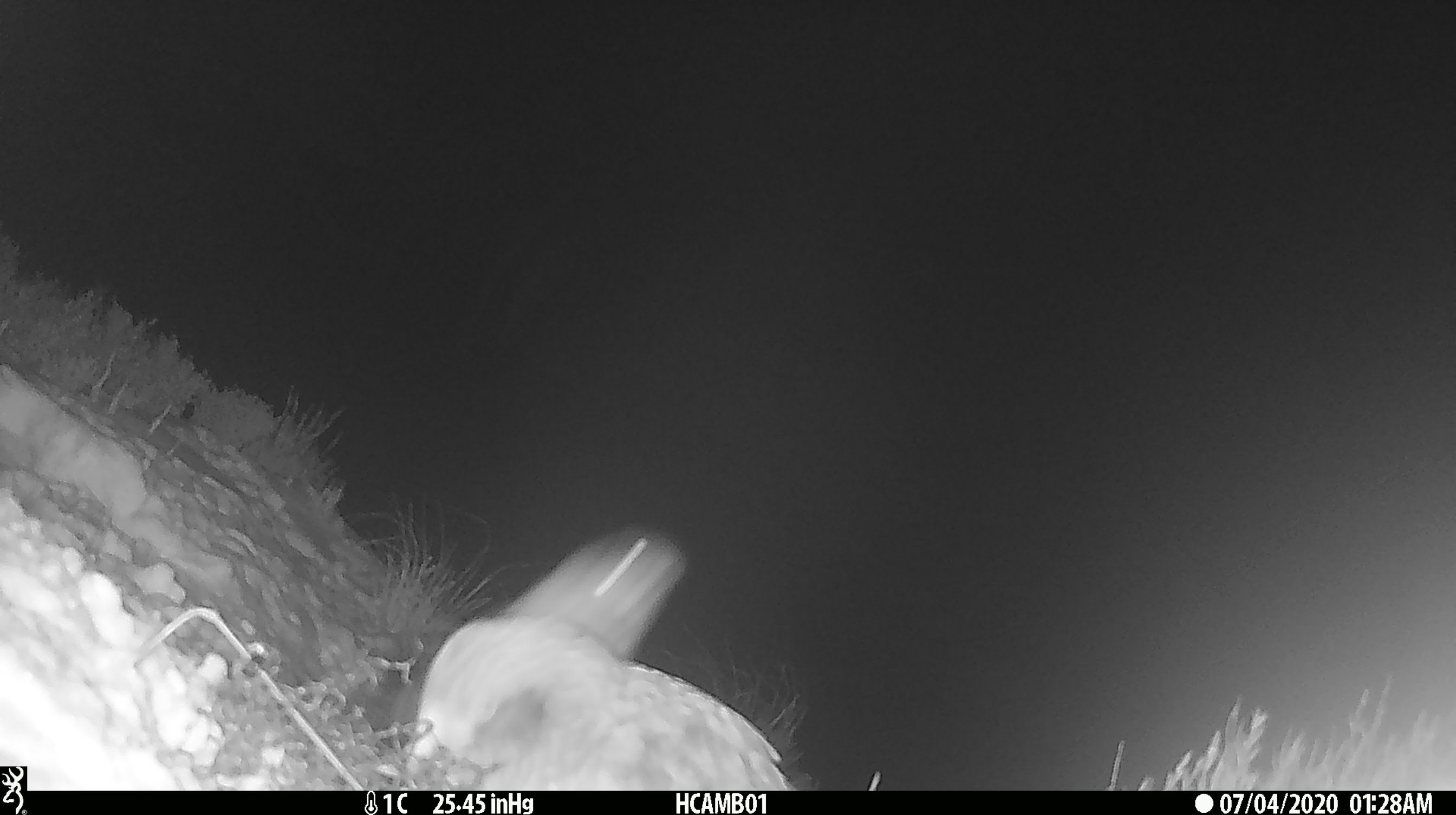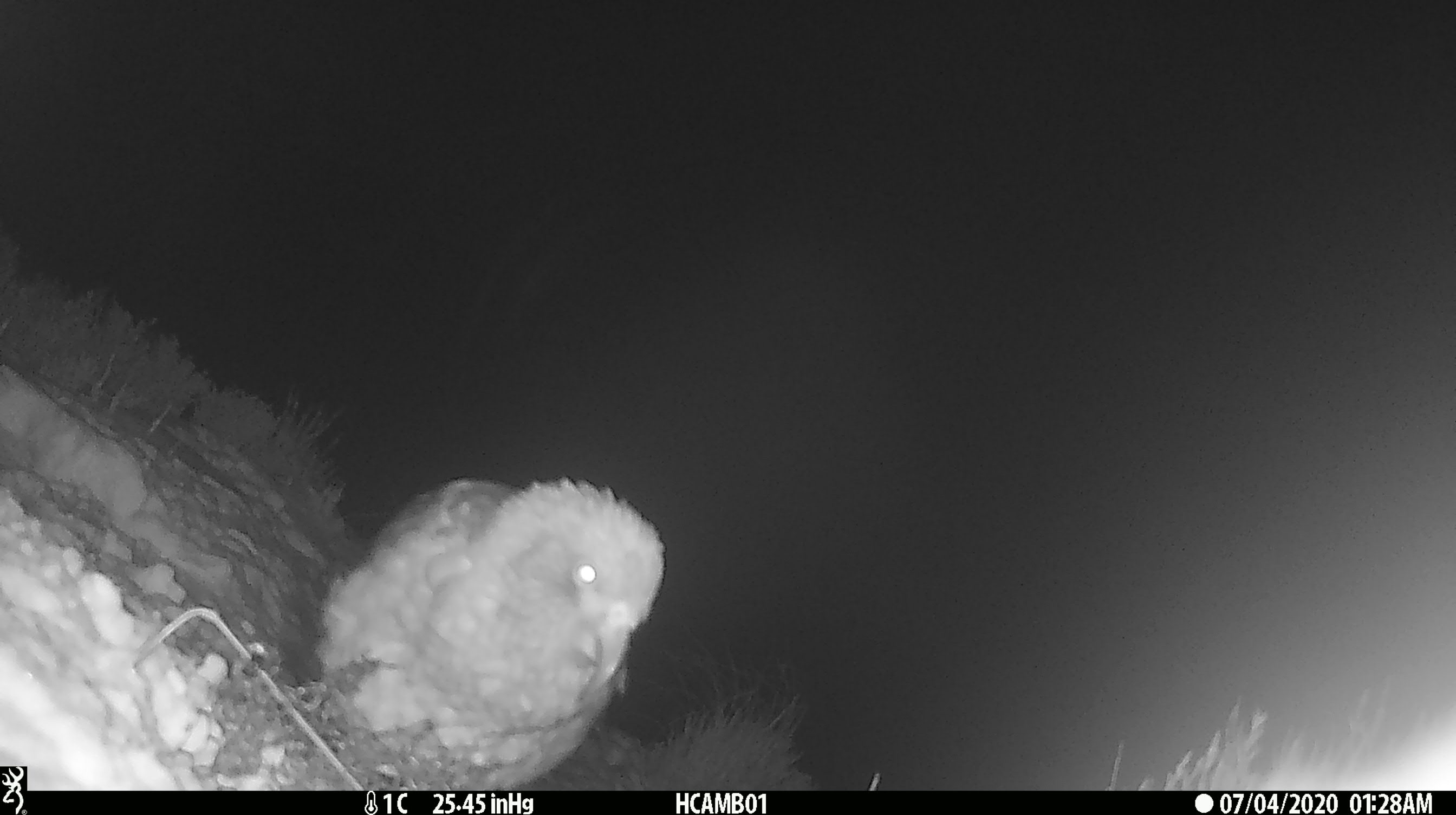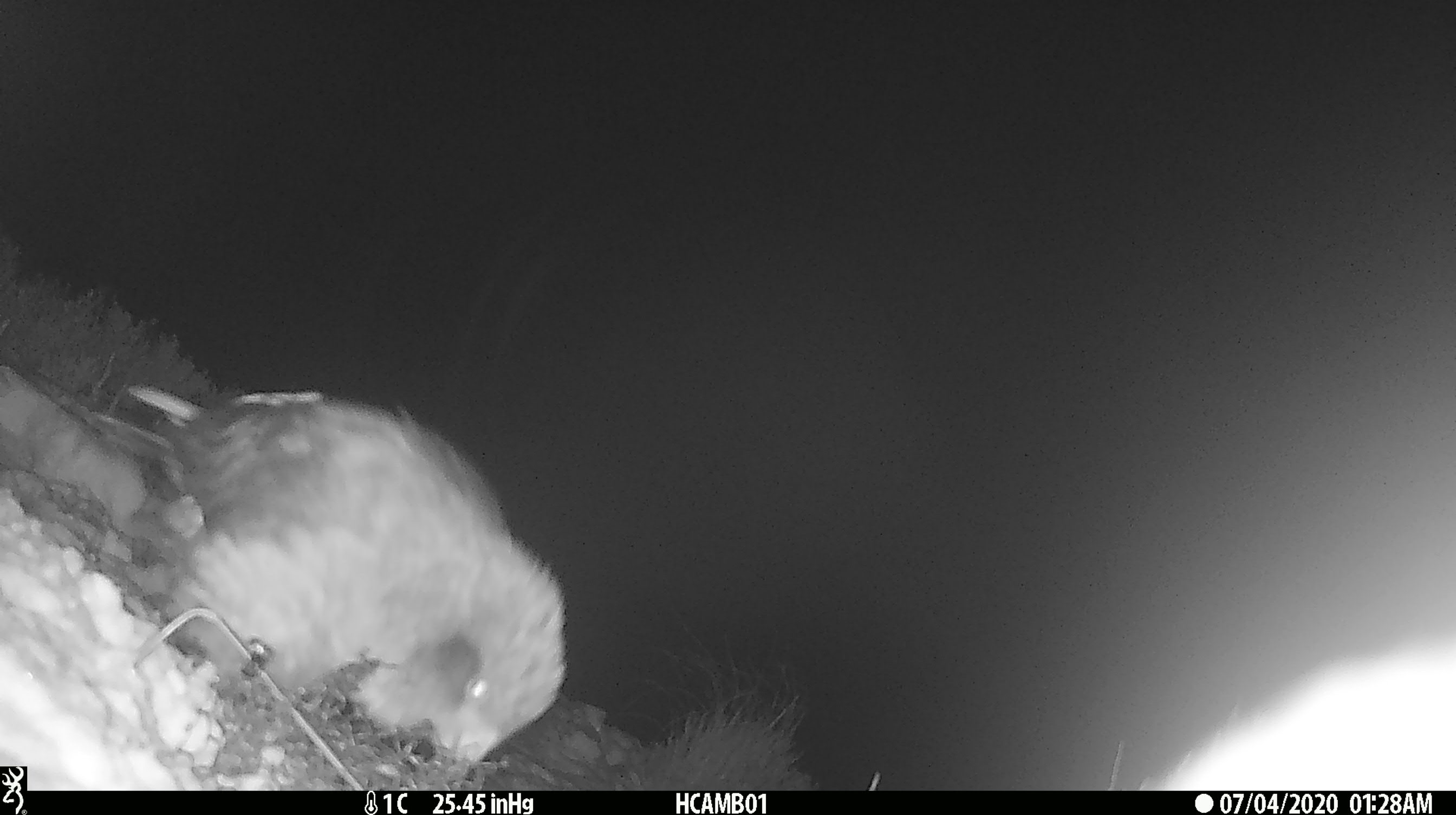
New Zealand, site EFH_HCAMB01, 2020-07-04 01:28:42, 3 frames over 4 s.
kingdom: Animalia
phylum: Chordata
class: Aves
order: Psittaciformes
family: Strigopidae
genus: Nestor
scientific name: Nestor notabilis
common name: kea